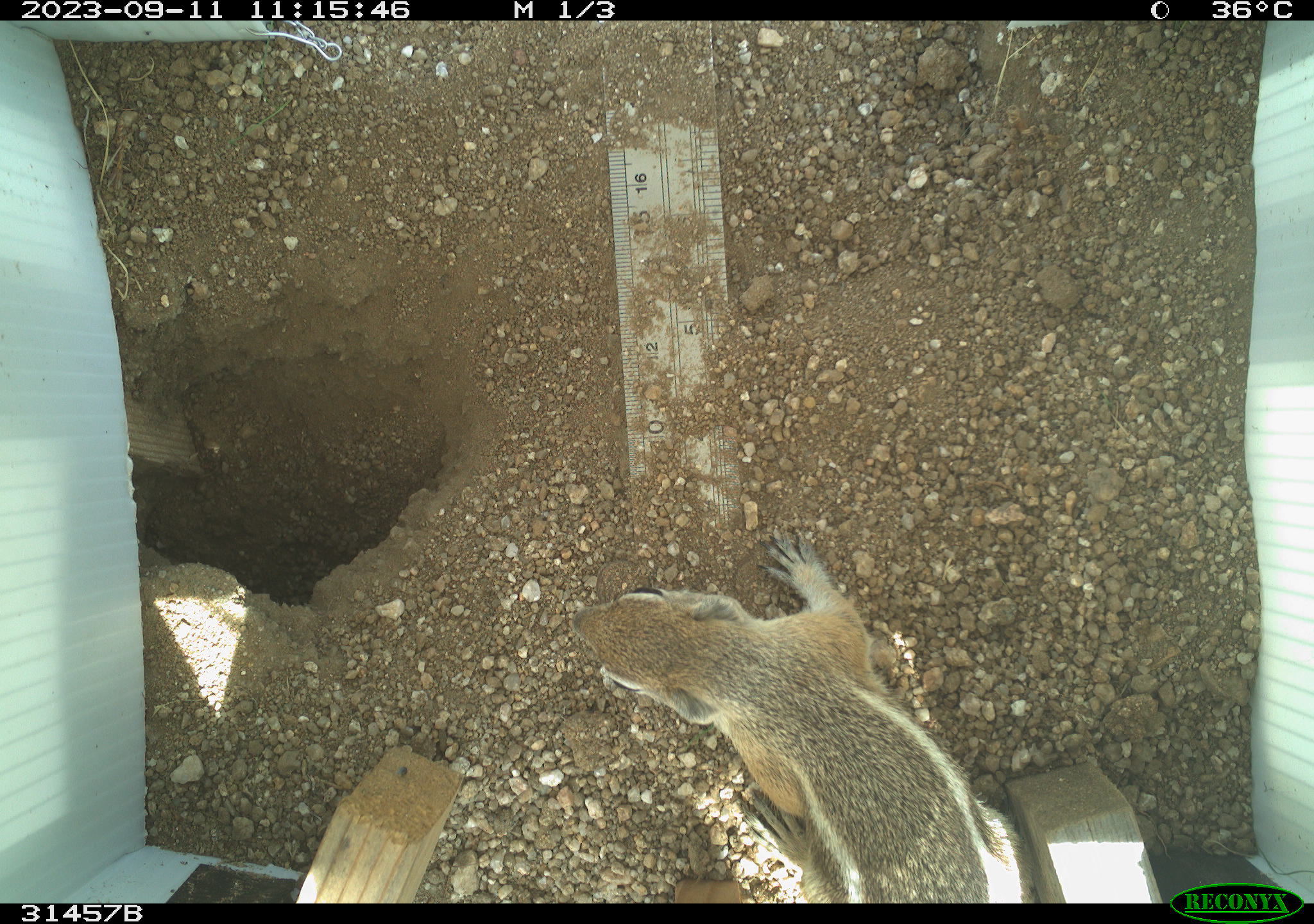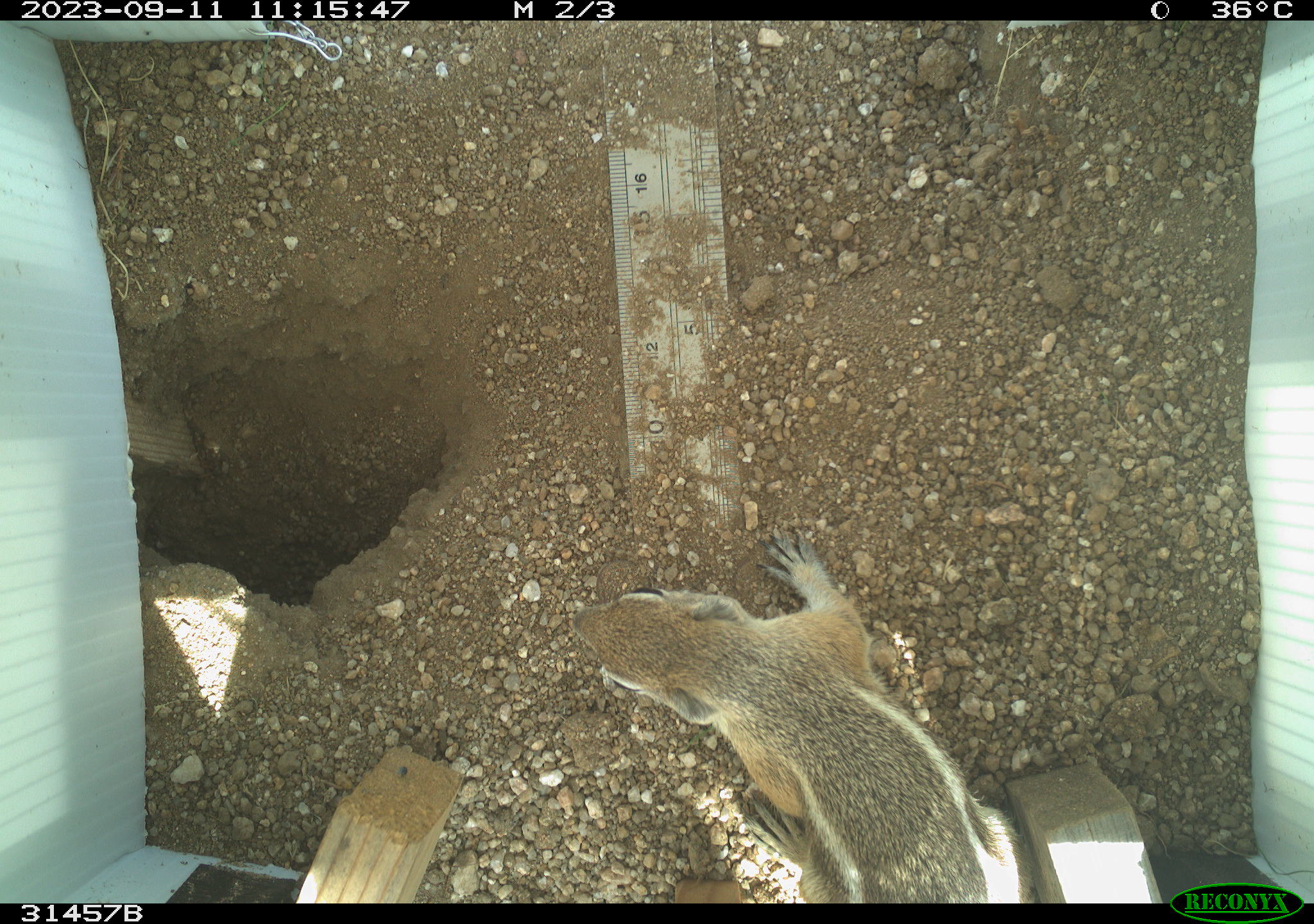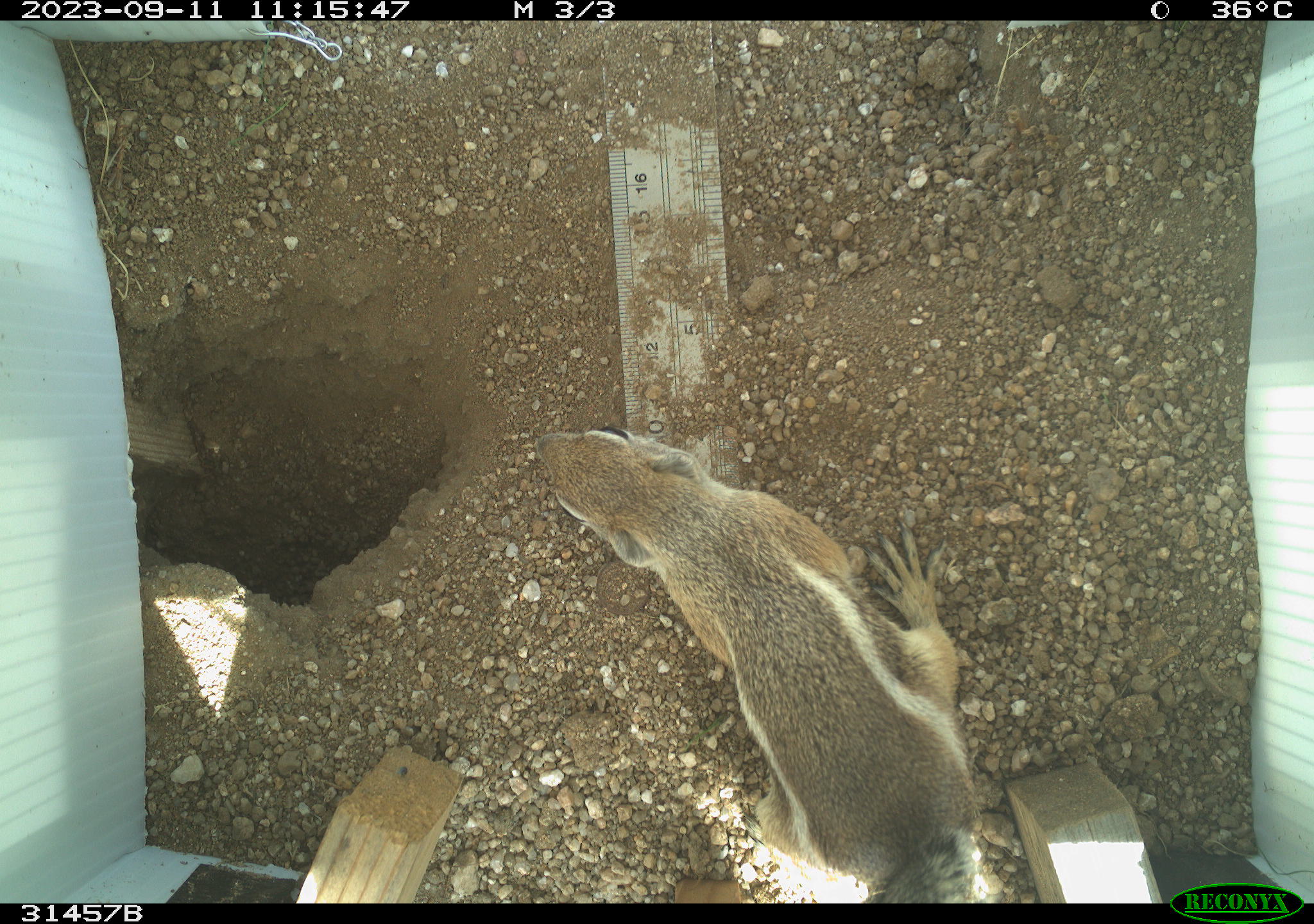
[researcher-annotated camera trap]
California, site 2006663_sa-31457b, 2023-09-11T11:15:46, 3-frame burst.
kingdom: Animalia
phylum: Chordata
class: Mammalia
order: Rodentia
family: Sciuridae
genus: Ammospermophilus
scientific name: Ammospermophilus leucurus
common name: white-tailed antelope squirrel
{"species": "white-tailed antelope squirrel (Ammospermophilus leucurus)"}